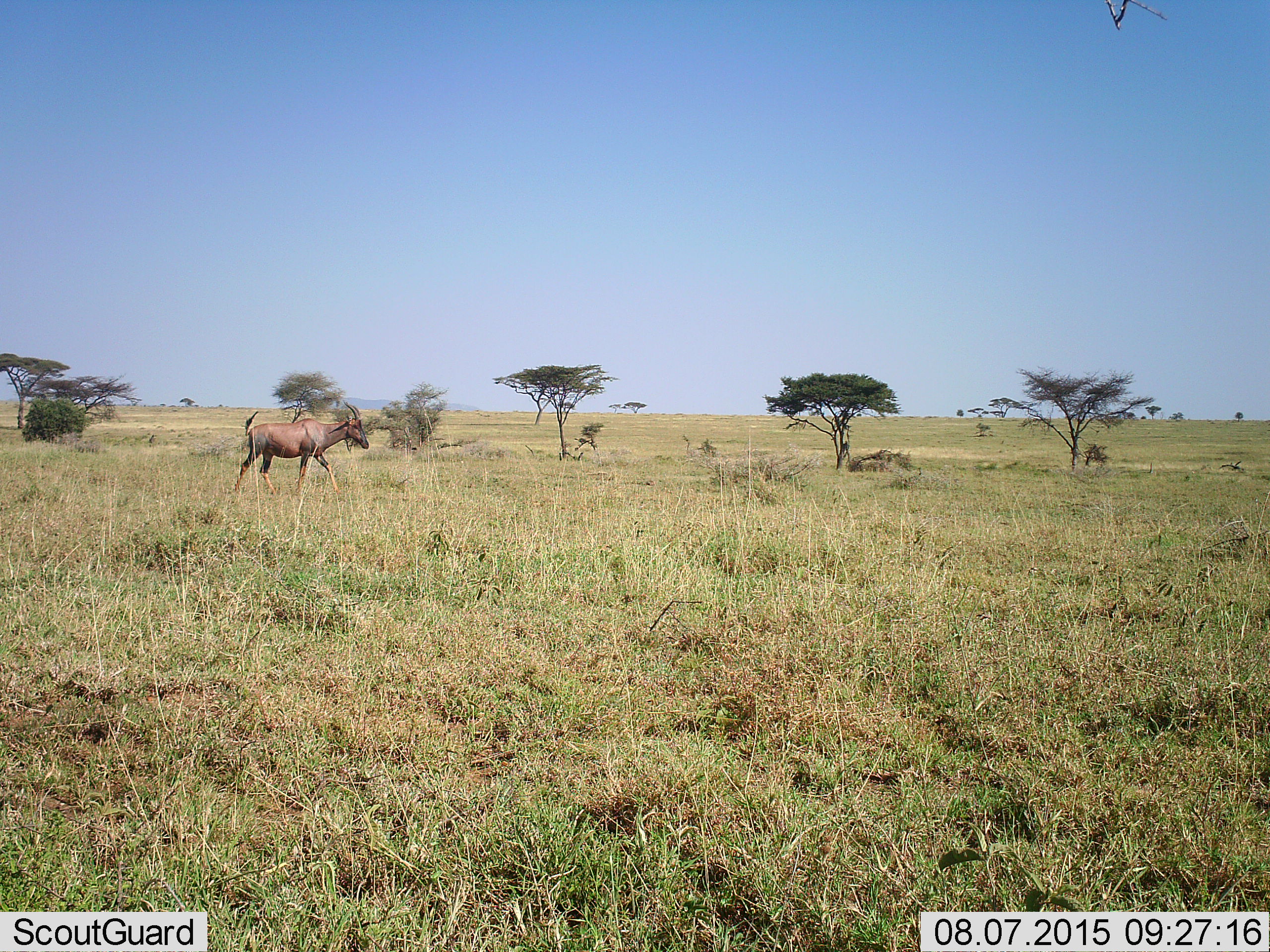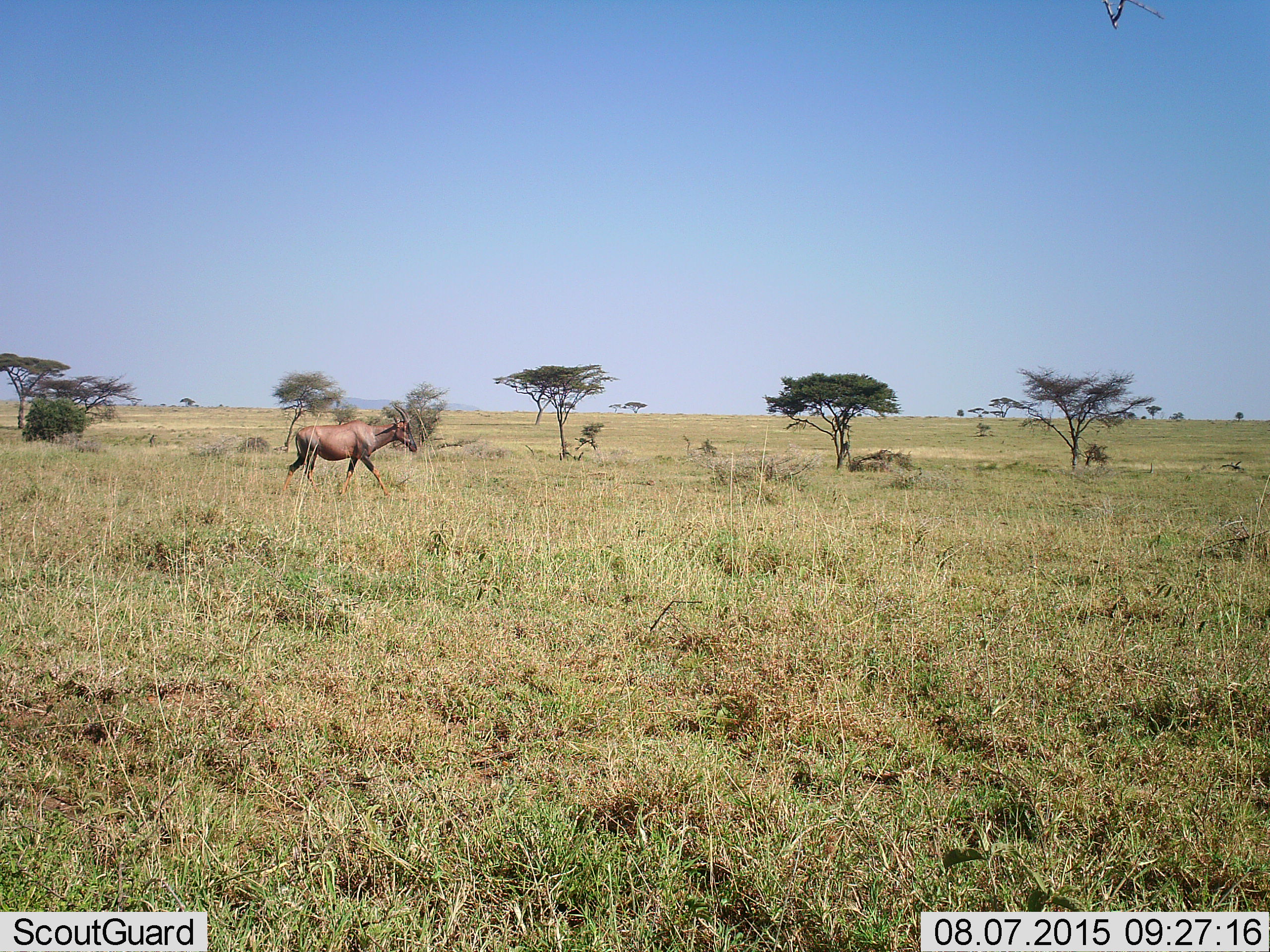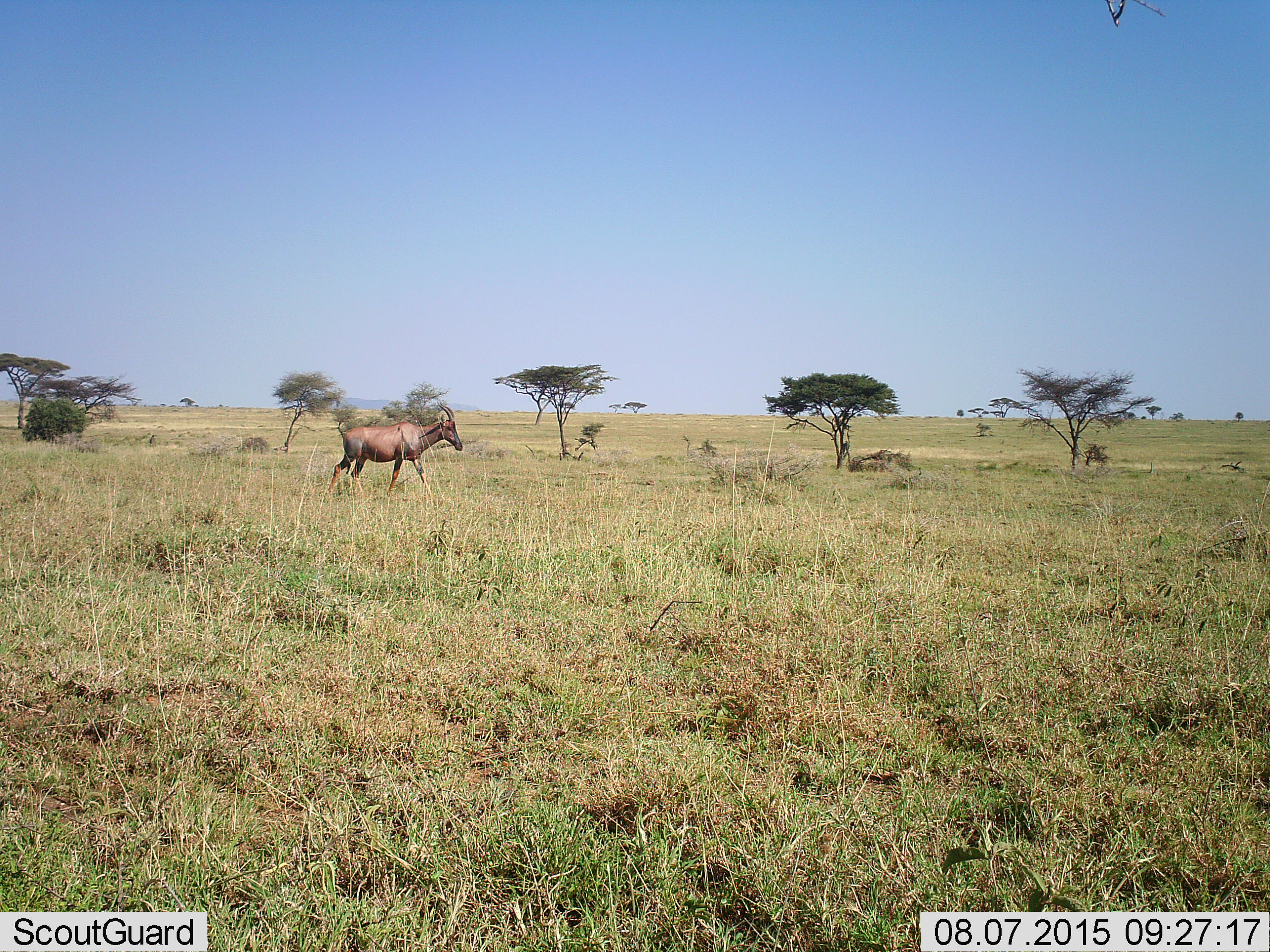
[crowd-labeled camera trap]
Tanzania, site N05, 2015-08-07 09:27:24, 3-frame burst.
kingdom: Animalia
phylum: Chordata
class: Mammalia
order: Artiodactyla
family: Bovidae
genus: Damaliscus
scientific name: Damaliscus lunatus jimela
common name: topi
Topi (Damaliscus lunatus jimela), count 1. Behavior (volunteer vote fractions): standing 14%, resting 0%, moving 86%, interacting 0%. Young present (vote fraction): 0%. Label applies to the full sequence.